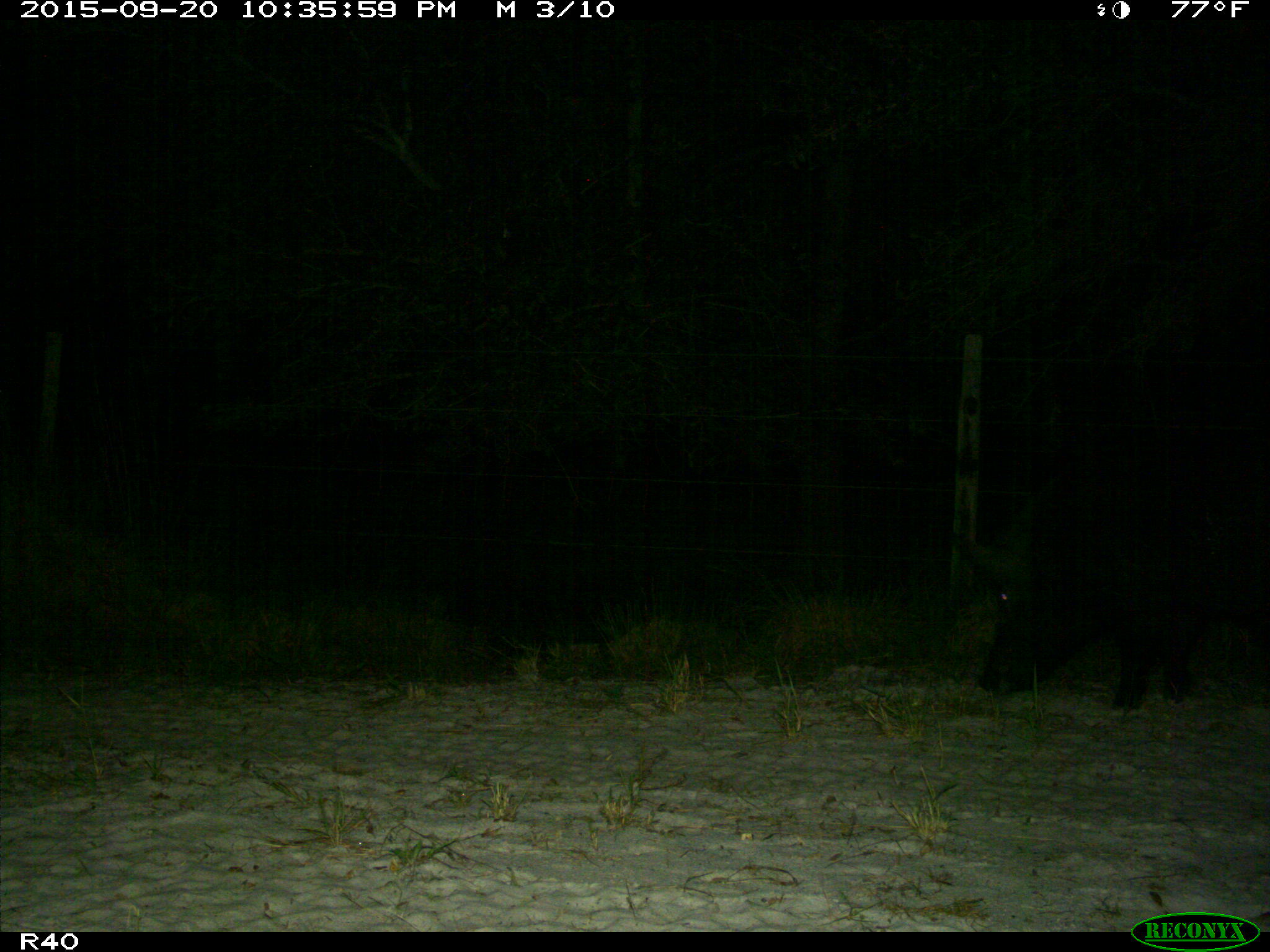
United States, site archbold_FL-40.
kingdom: Animalia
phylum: Chordata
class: Mammalia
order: Artiodactyla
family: Suidae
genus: Sus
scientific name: Sus scrofa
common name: wild boar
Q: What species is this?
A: Sus scrofa (wild boar).